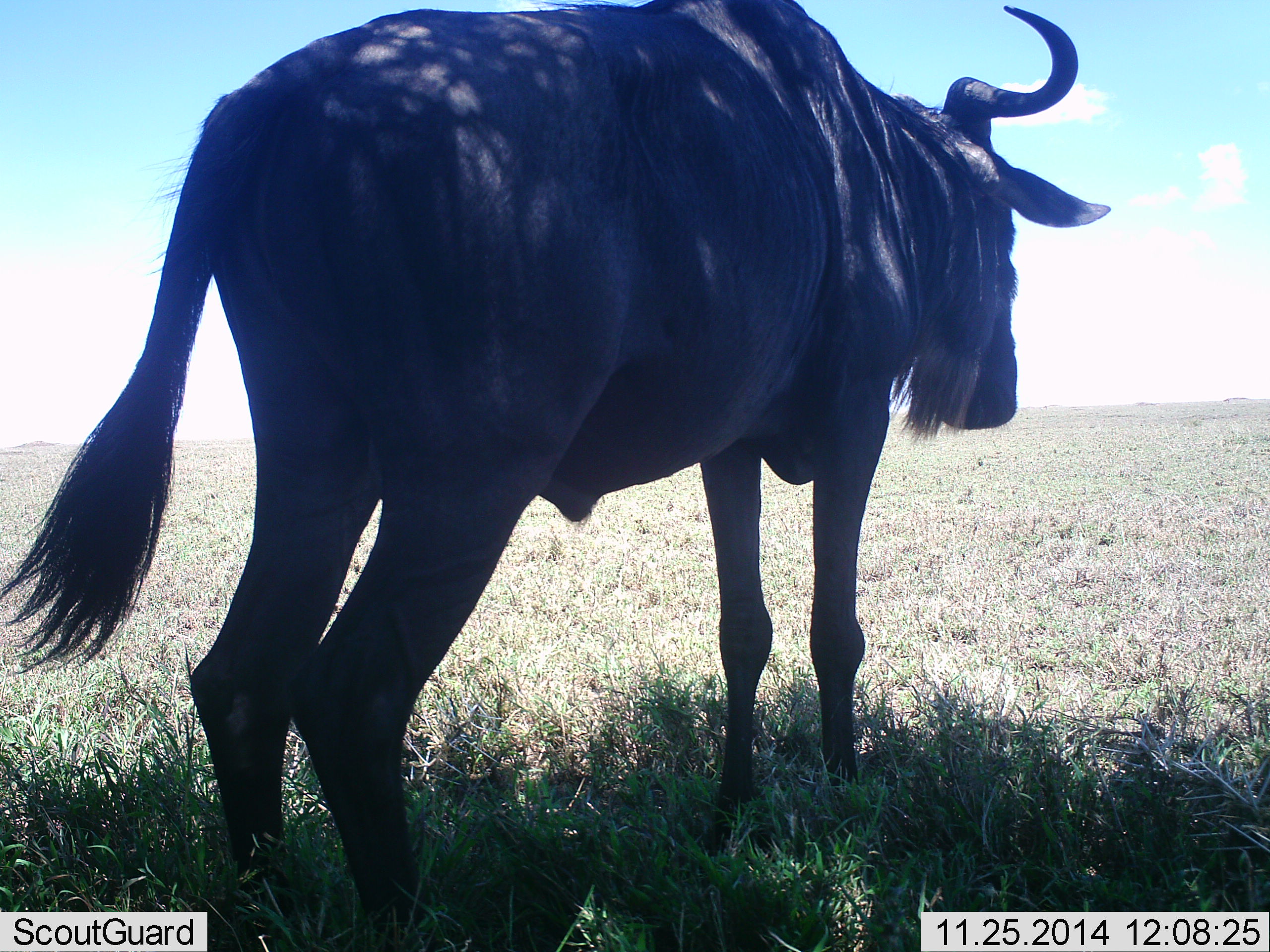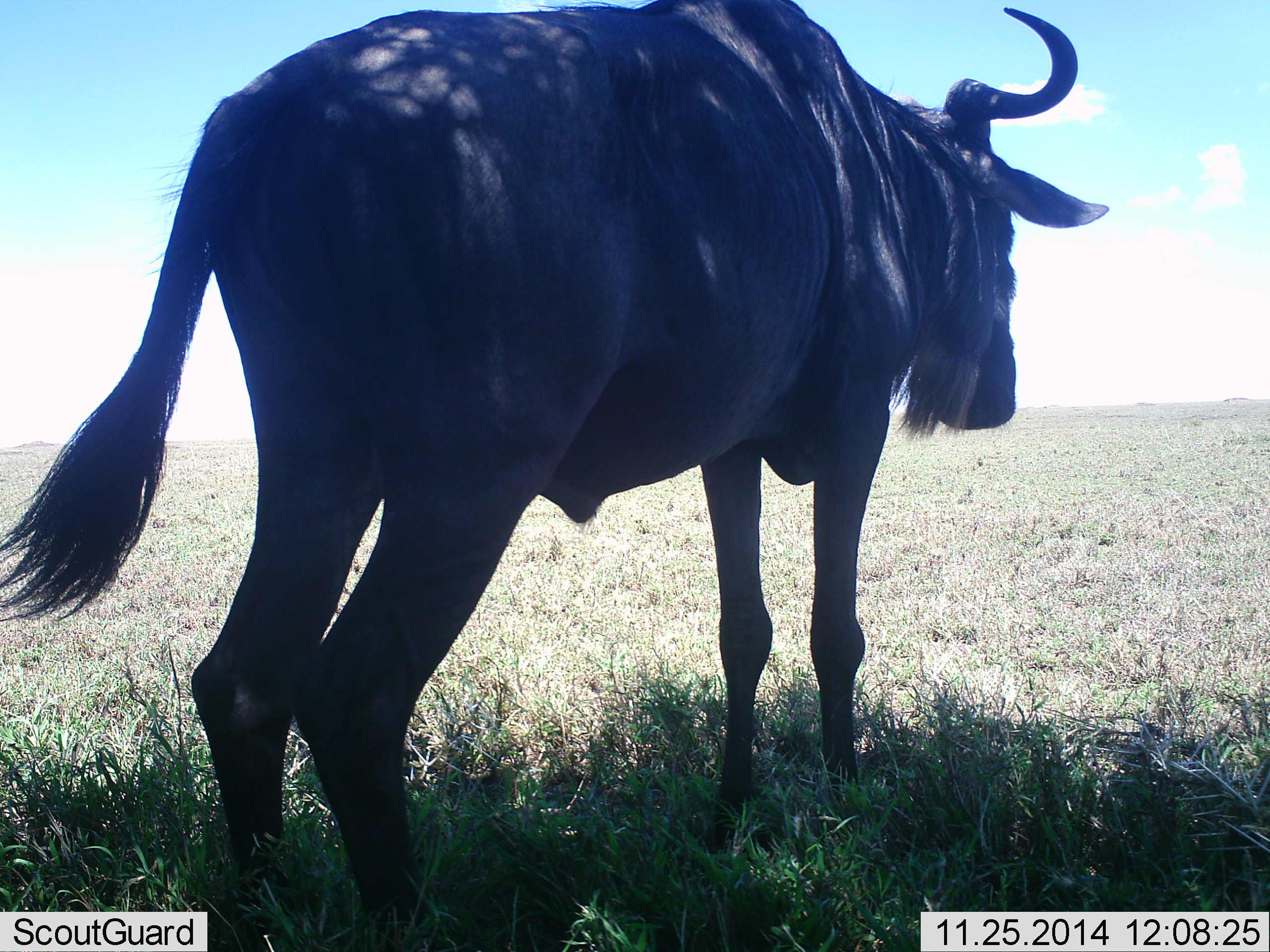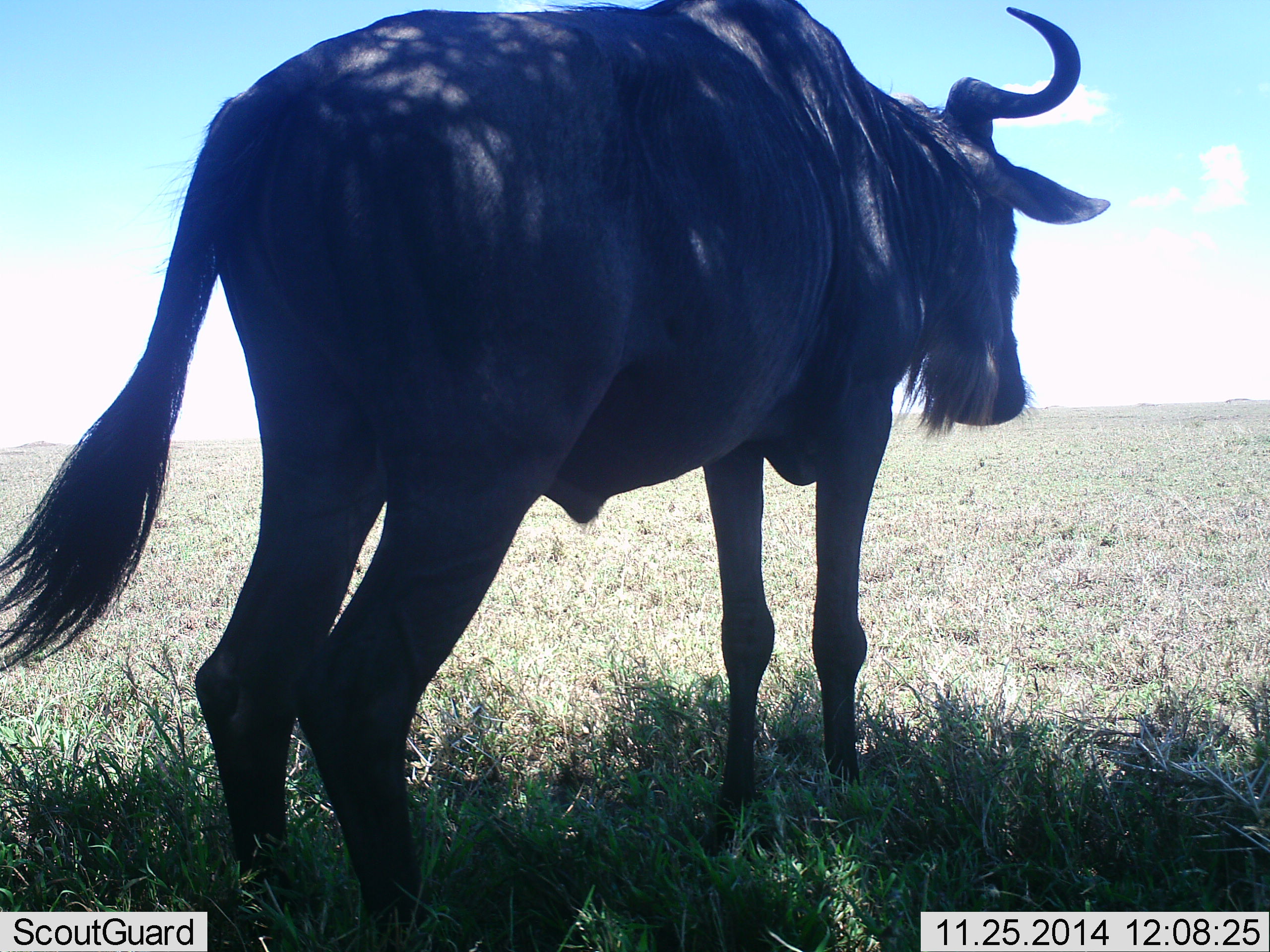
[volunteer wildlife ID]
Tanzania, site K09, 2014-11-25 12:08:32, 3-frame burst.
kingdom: Animalia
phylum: Chordata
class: Mammalia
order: Artiodactyla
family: Bovidae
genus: Connochaetes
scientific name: Connochaetes taurinus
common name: blue wildebeest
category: wildebeest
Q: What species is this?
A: Wildebeest (blue wildebeest) (Connochaetes taurinus).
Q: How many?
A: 1.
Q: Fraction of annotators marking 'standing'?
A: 100%.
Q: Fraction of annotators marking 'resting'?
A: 0%.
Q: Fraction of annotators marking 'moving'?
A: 0%.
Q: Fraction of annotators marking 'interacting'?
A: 0%.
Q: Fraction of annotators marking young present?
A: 0%.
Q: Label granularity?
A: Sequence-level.